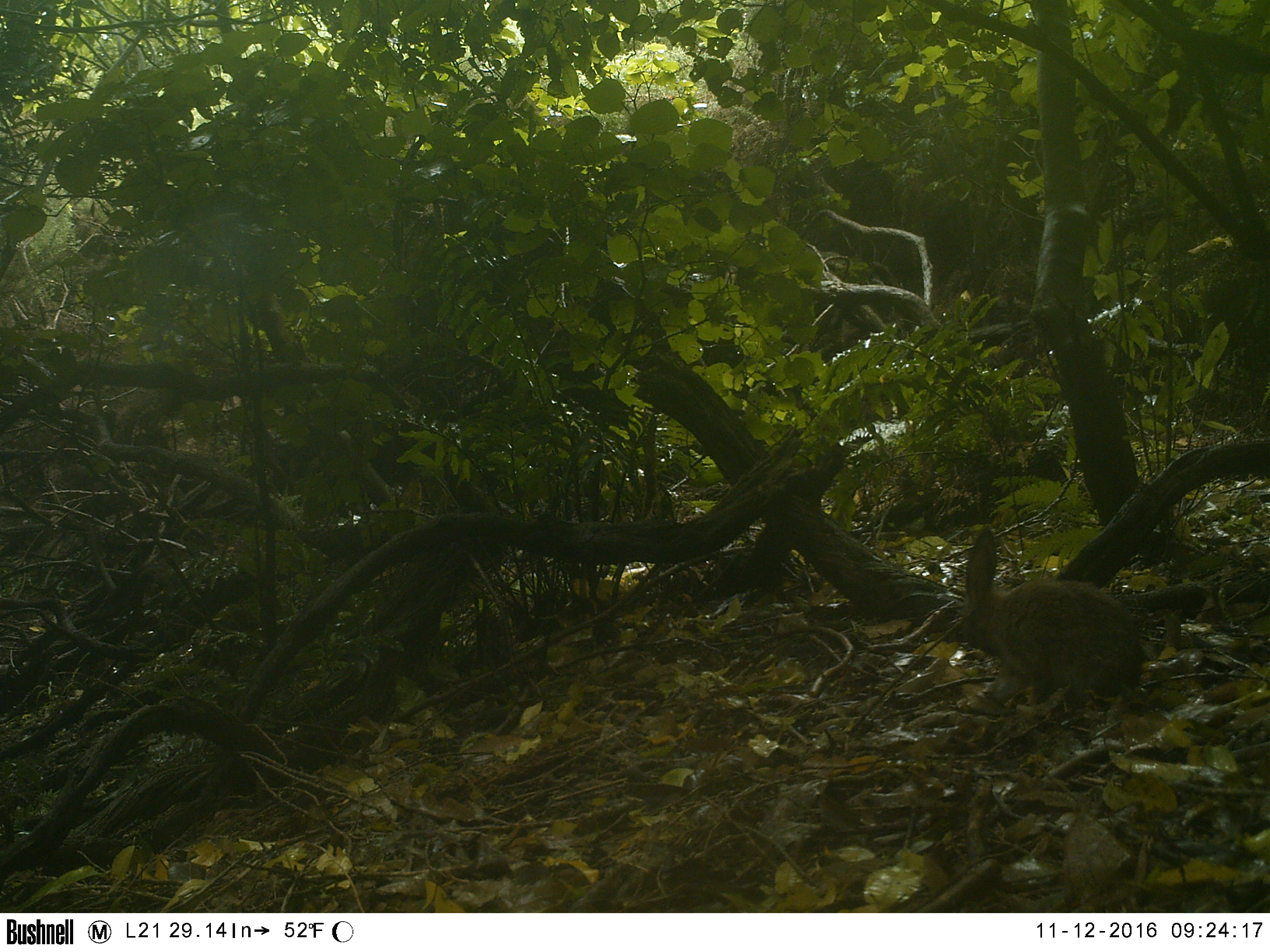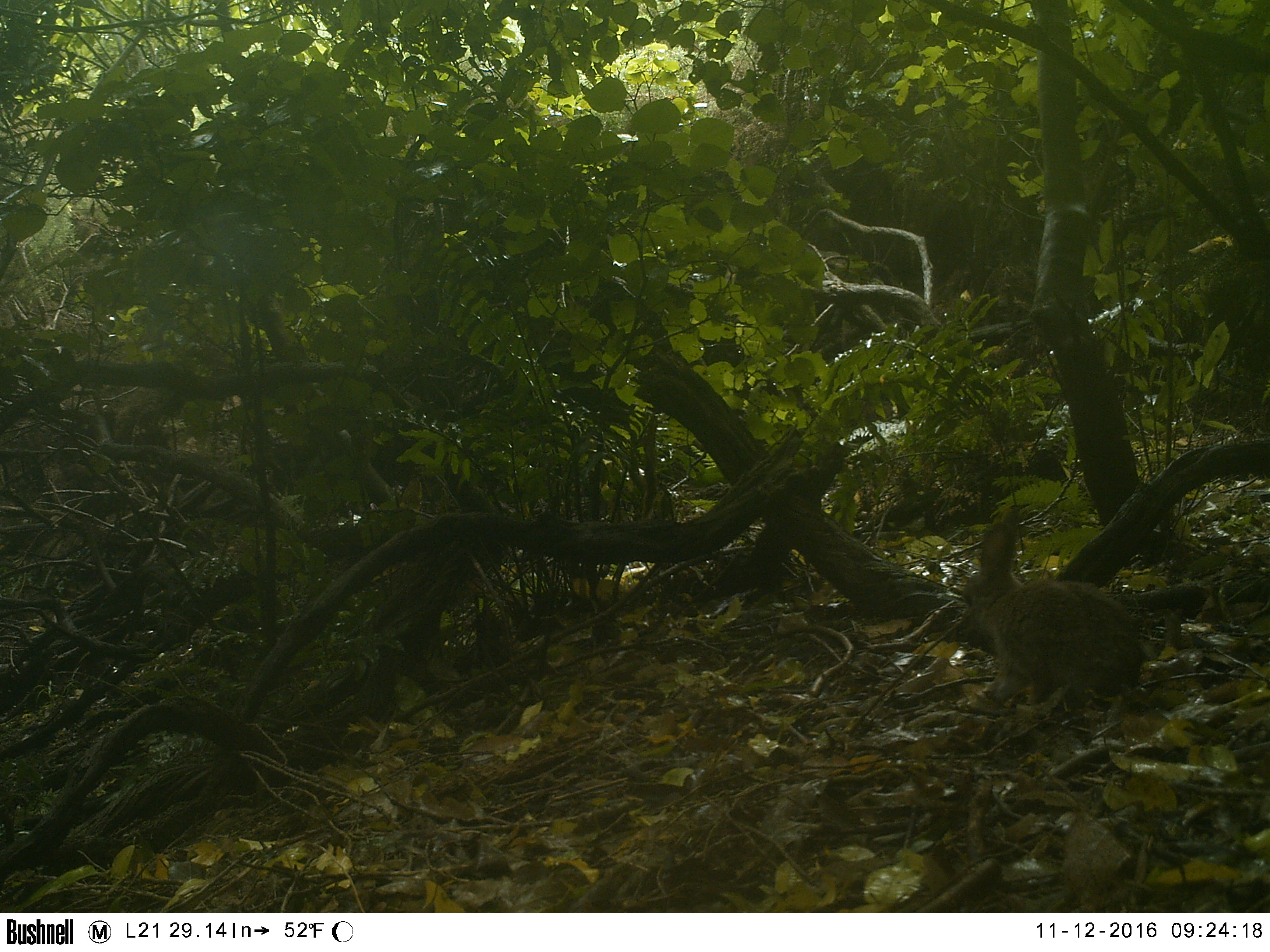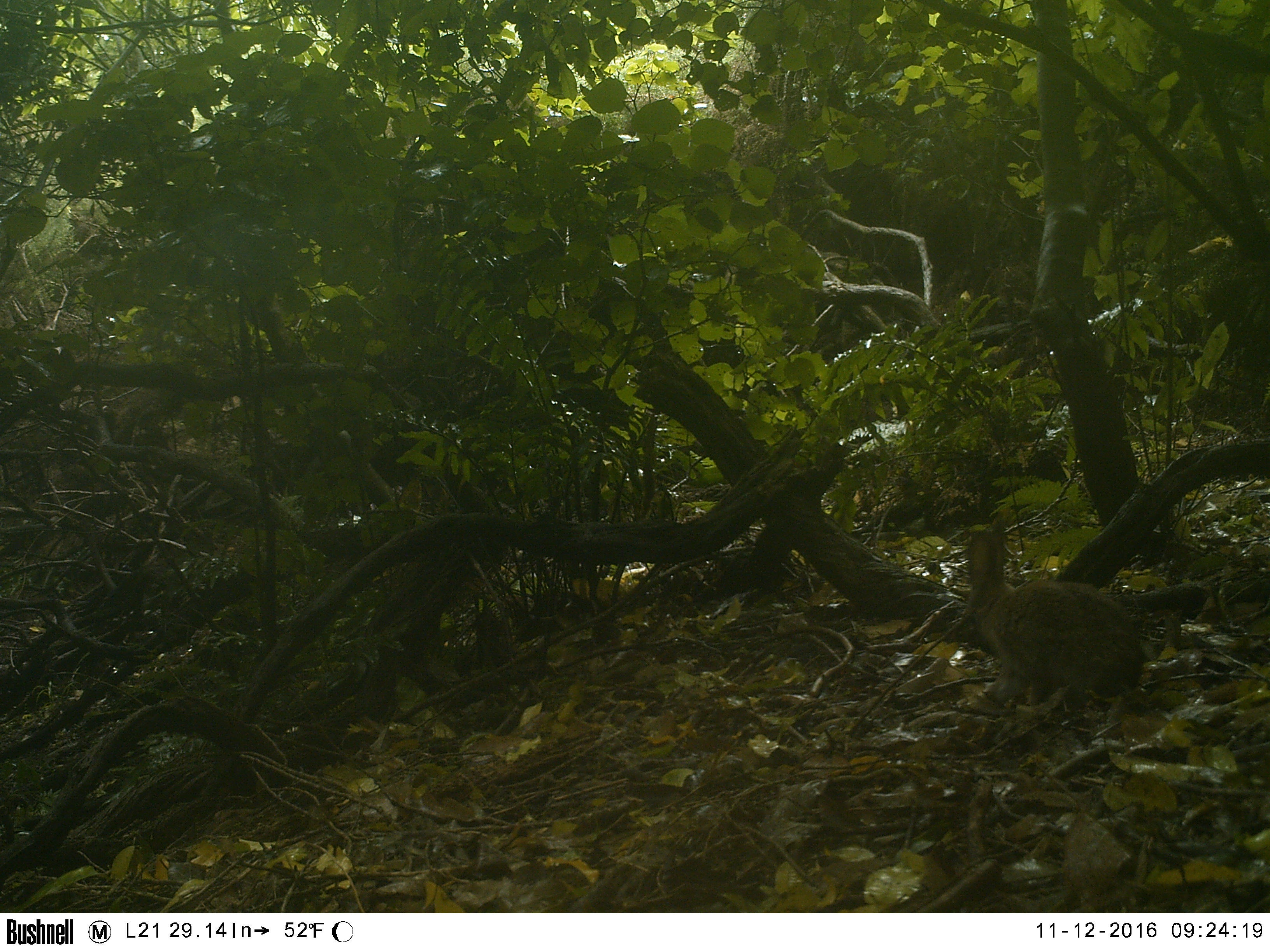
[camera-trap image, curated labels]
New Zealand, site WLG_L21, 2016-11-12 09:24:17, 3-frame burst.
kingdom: Animalia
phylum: Chordata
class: Mammalia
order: Lagomorpha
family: Leporidae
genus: Oryctolagus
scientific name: Oryctolagus cuniculus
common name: european rabbit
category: rabbit